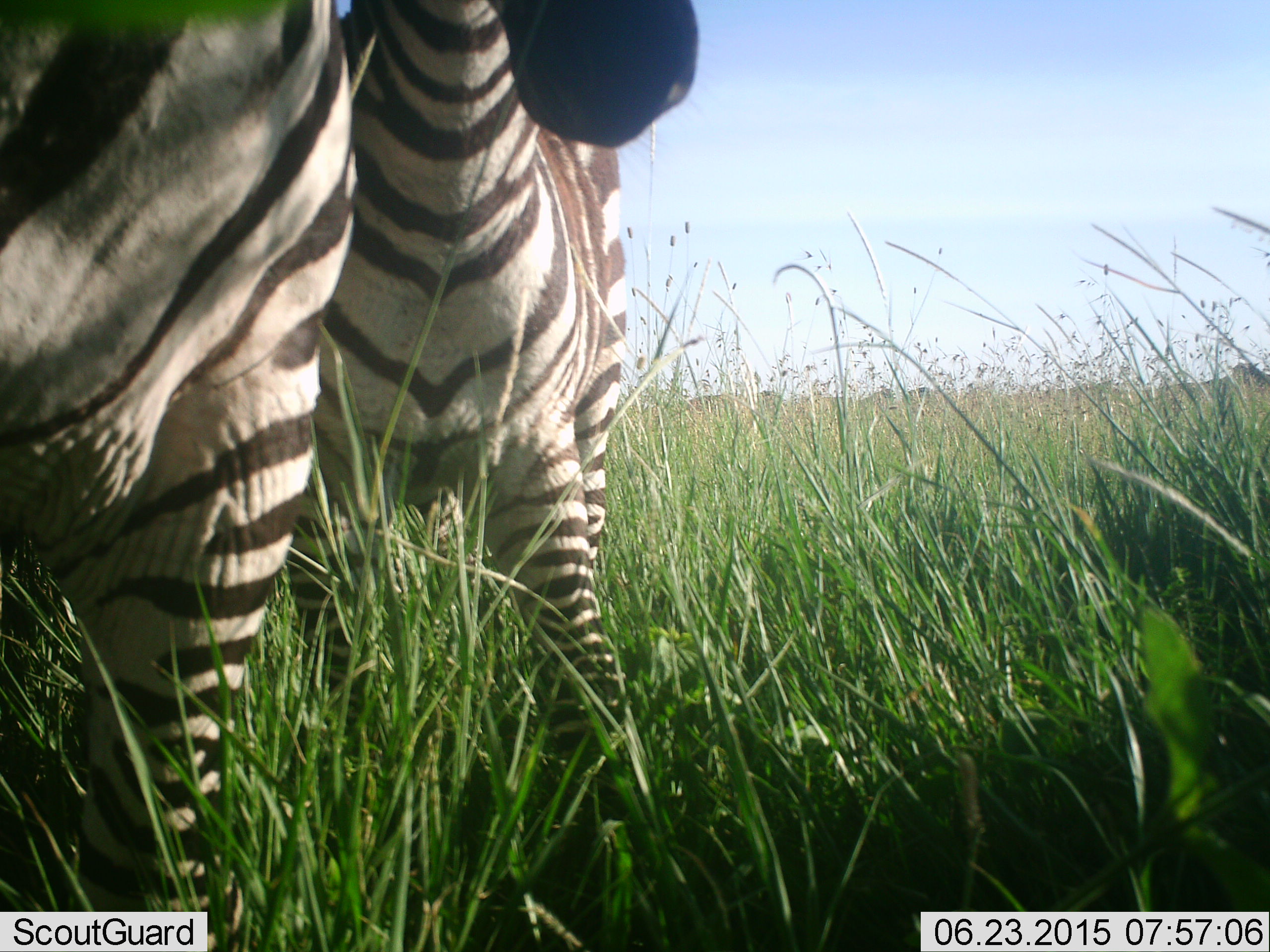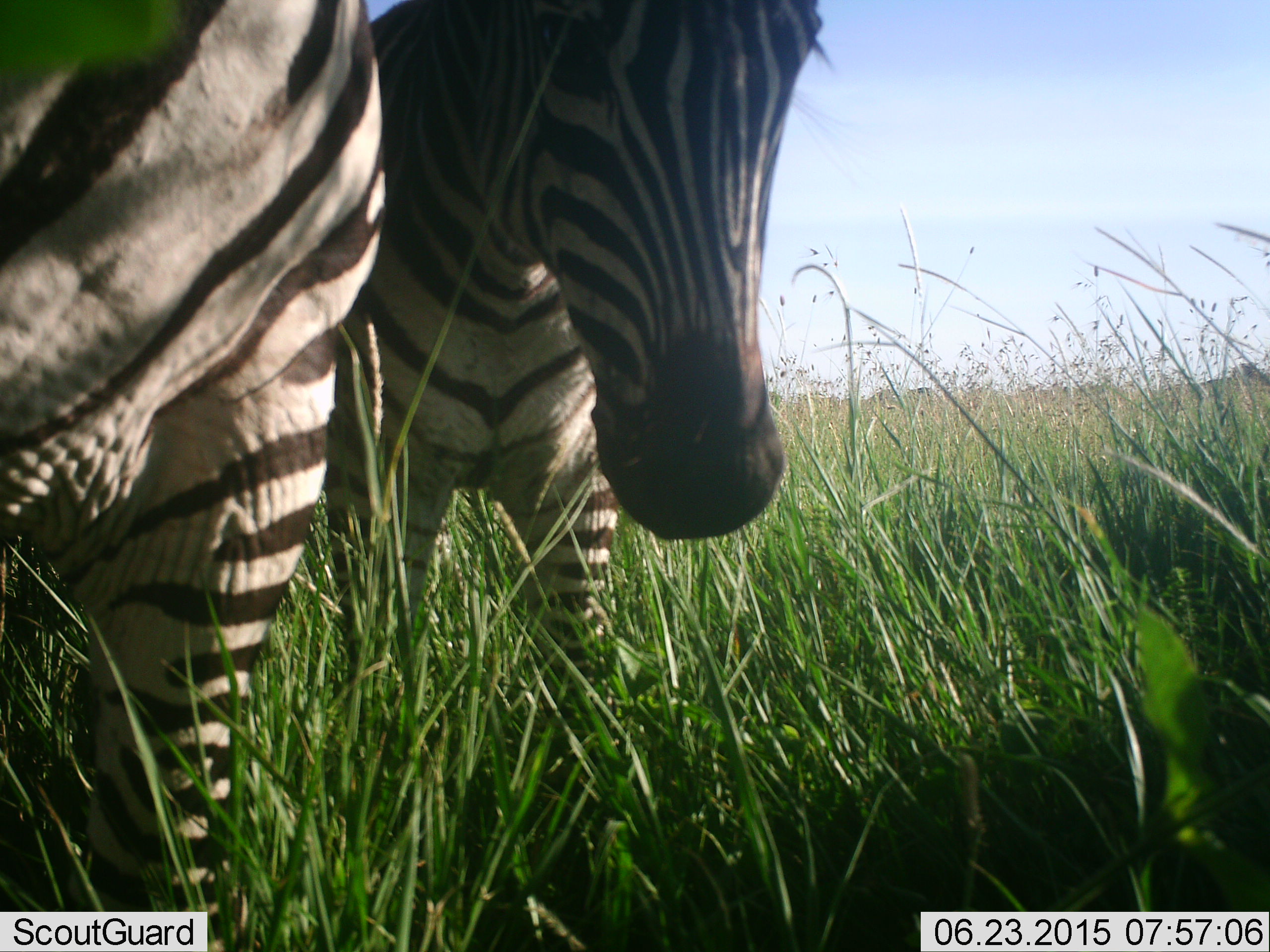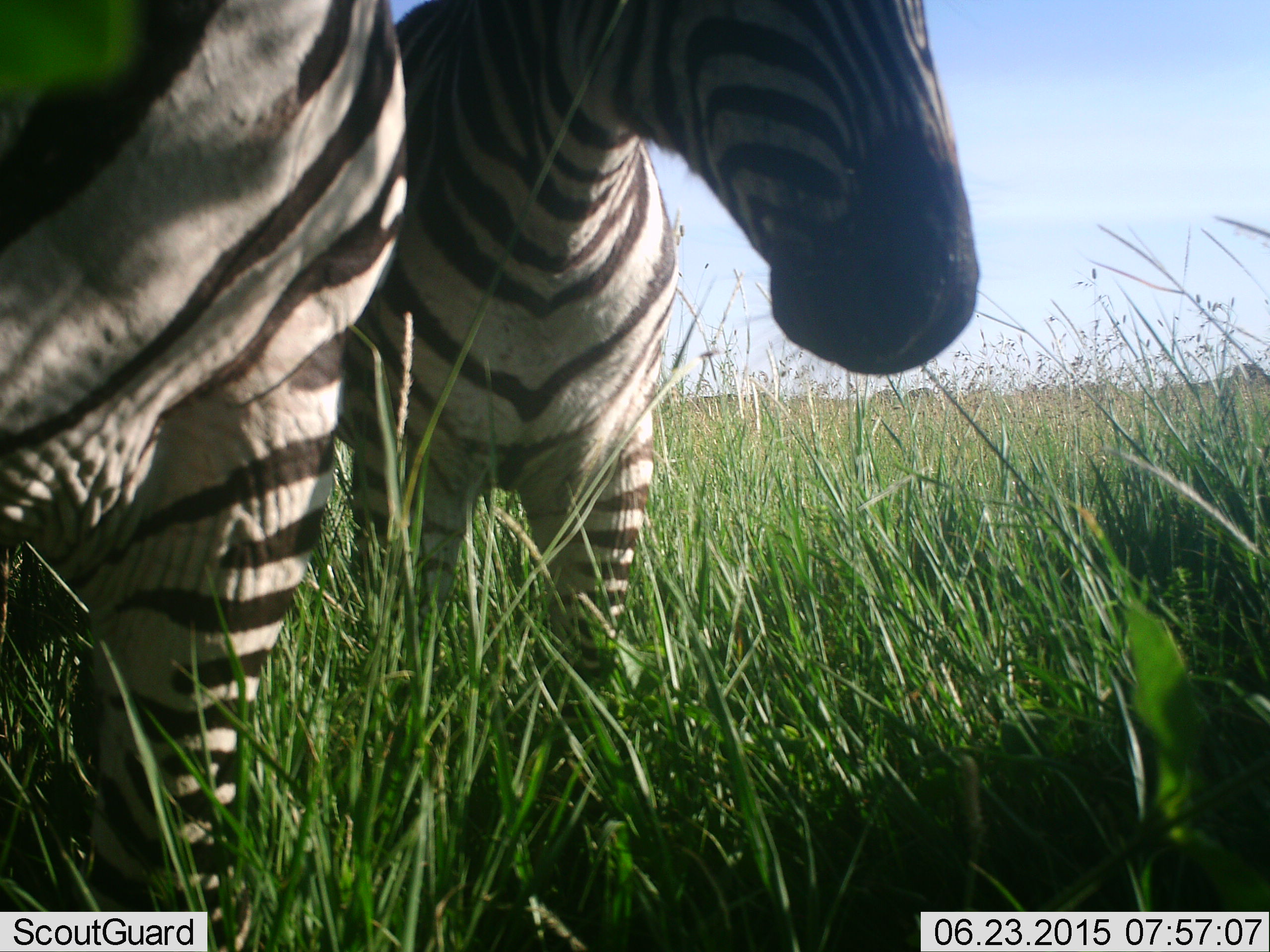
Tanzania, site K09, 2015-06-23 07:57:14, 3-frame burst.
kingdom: Animalia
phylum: Chordata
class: Mammalia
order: Perissodactyla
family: Equidae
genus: Equus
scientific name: Equus quagga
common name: plains zebra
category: zebra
Zebra (plains zebra) (Equus quagga), count 2. Behavior (volunteer vote fractions): standing 80%, resting 0%, moving 0%, interacting 30%. Young present (vote fraction): 10%. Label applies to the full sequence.